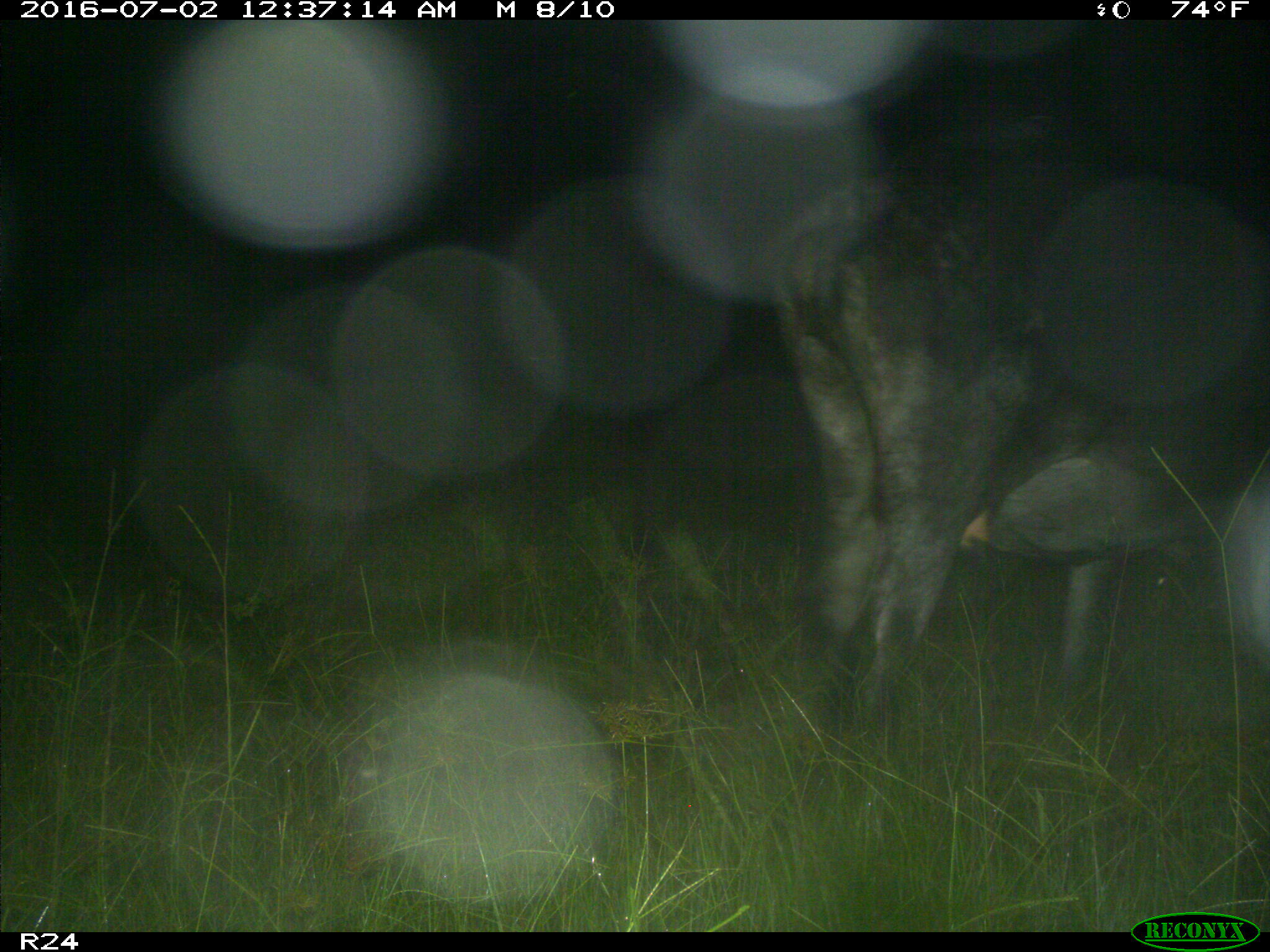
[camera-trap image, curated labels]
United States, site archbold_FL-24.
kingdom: Animalia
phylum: Chordata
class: Mammalia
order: Artiodactyla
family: Bovidae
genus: Bos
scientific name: Bos taurus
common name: domestic cow